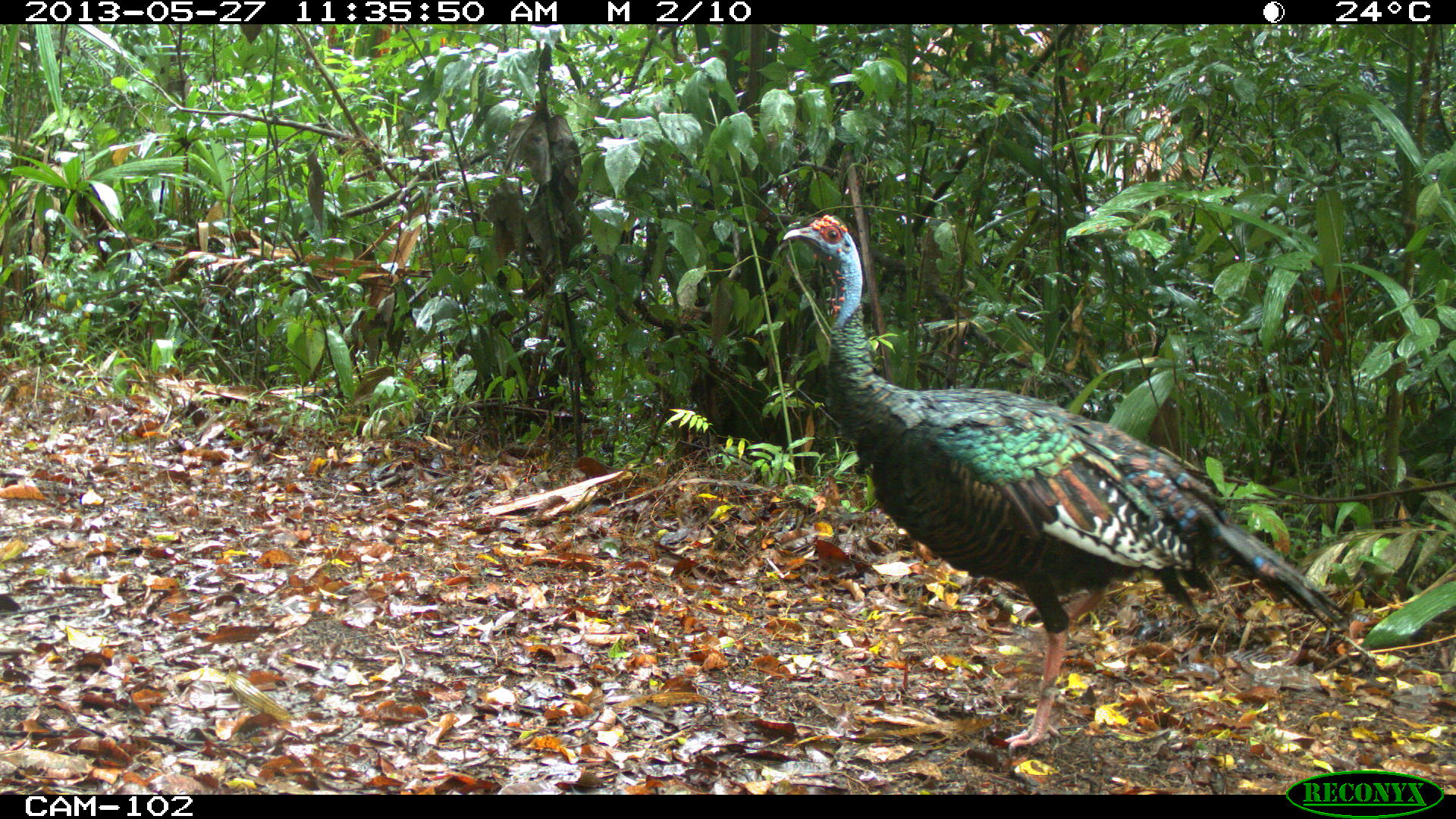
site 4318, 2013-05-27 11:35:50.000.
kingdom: Animalia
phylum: Chordata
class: Aves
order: Galliformes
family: Phasianidae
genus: Meleagris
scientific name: Meleagris ocellata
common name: ocellated turkey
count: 1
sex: female